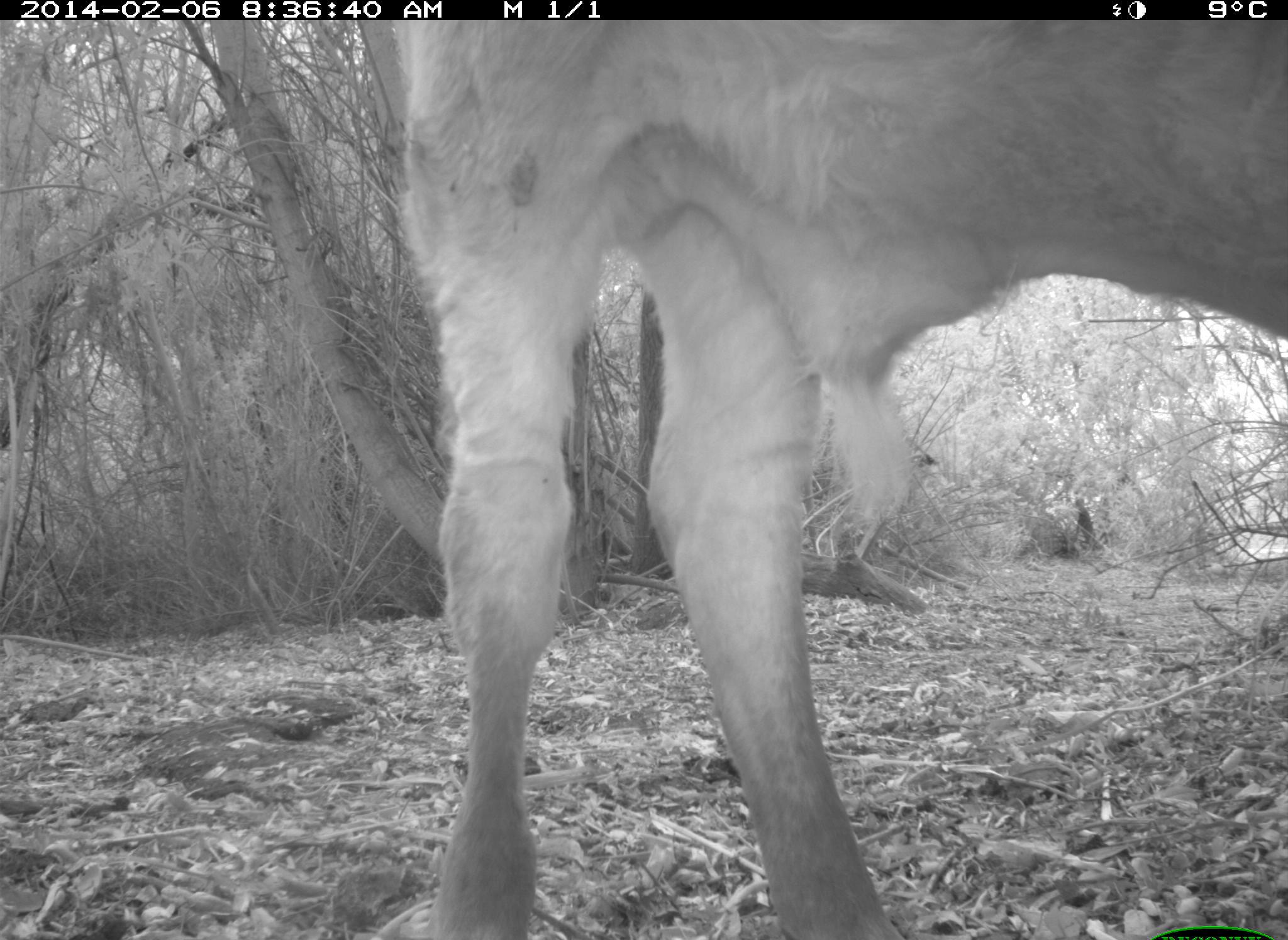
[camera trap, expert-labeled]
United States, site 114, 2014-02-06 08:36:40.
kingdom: Animalia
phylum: Chordata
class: Mammalia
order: Artiodactyla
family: Bovidae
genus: Bos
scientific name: Bos taurus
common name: cow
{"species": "cow (Bos taurus)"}